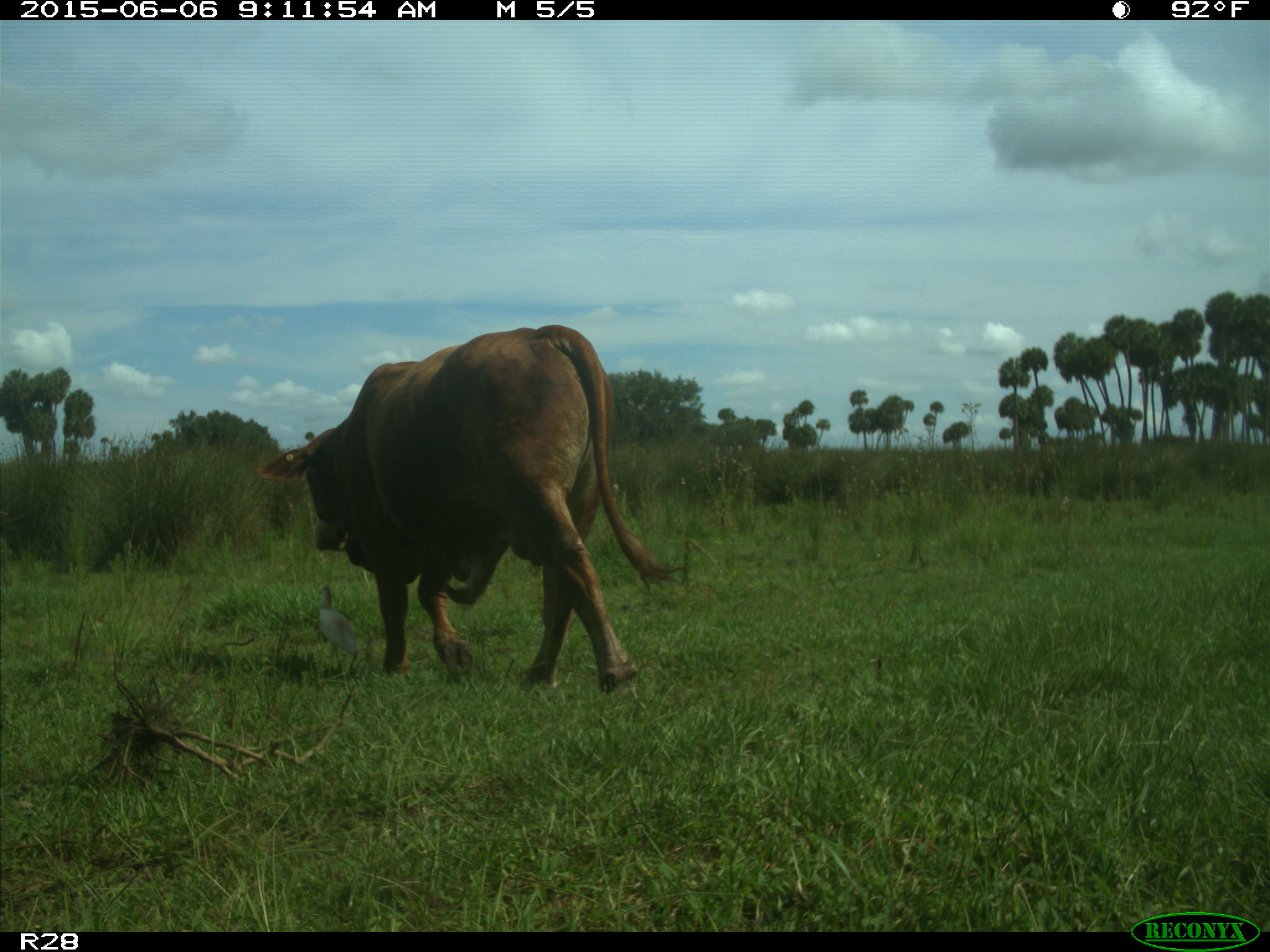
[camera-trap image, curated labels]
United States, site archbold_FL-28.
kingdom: Animalia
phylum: Chordata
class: Mammalia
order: Artiodactyla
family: Bovidae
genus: Bos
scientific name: Bos taurus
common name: domestic cow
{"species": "Bos taurus (domestic cow)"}